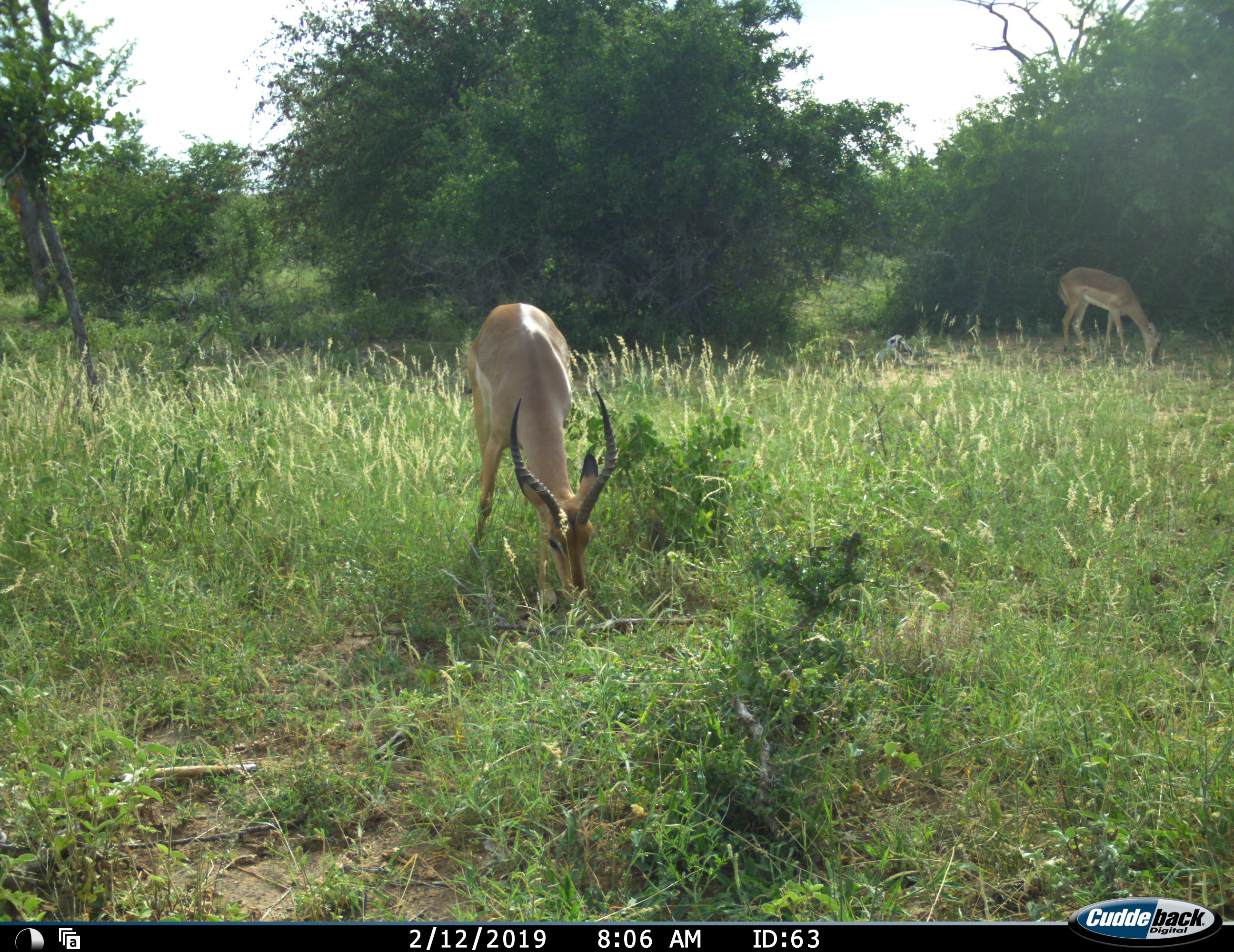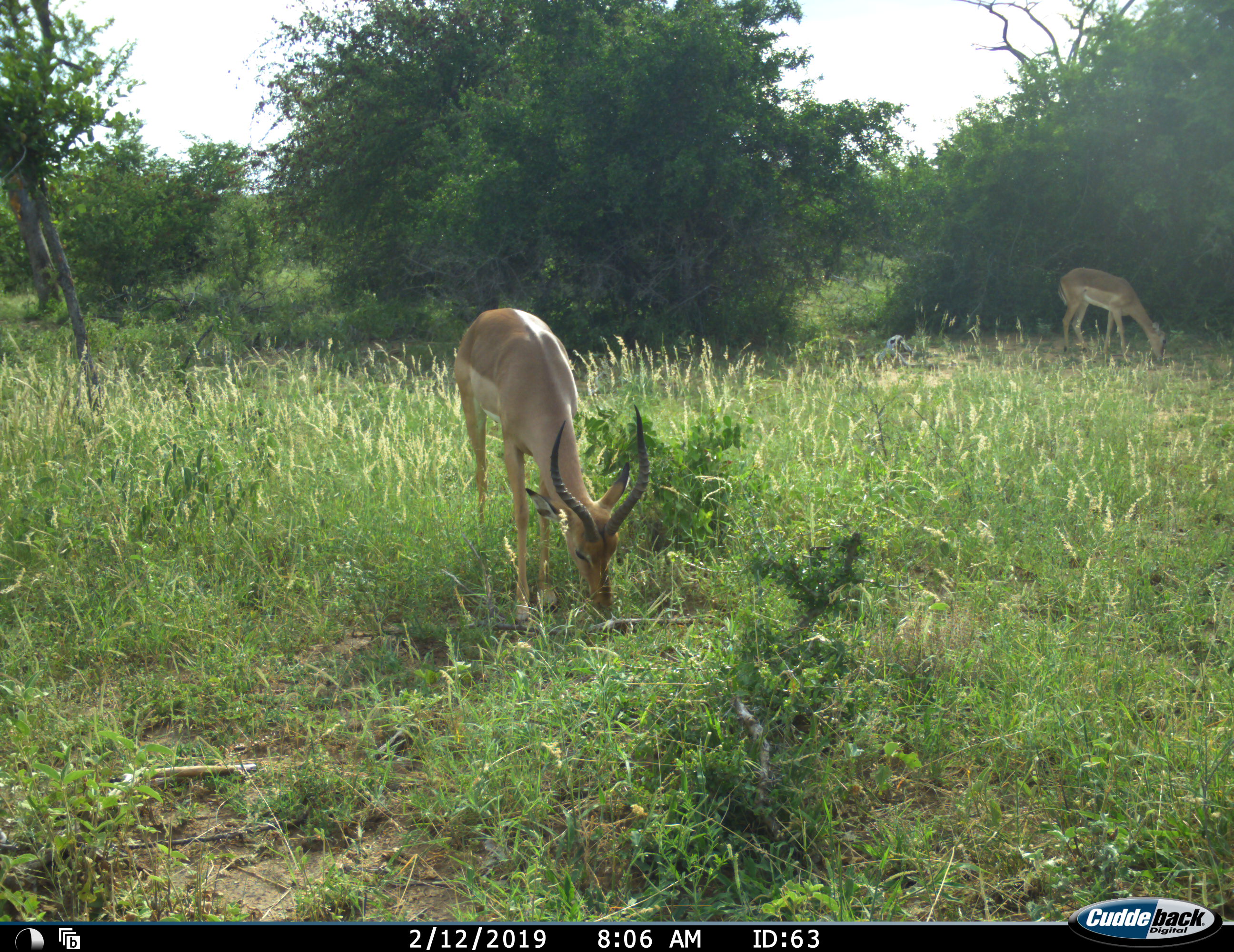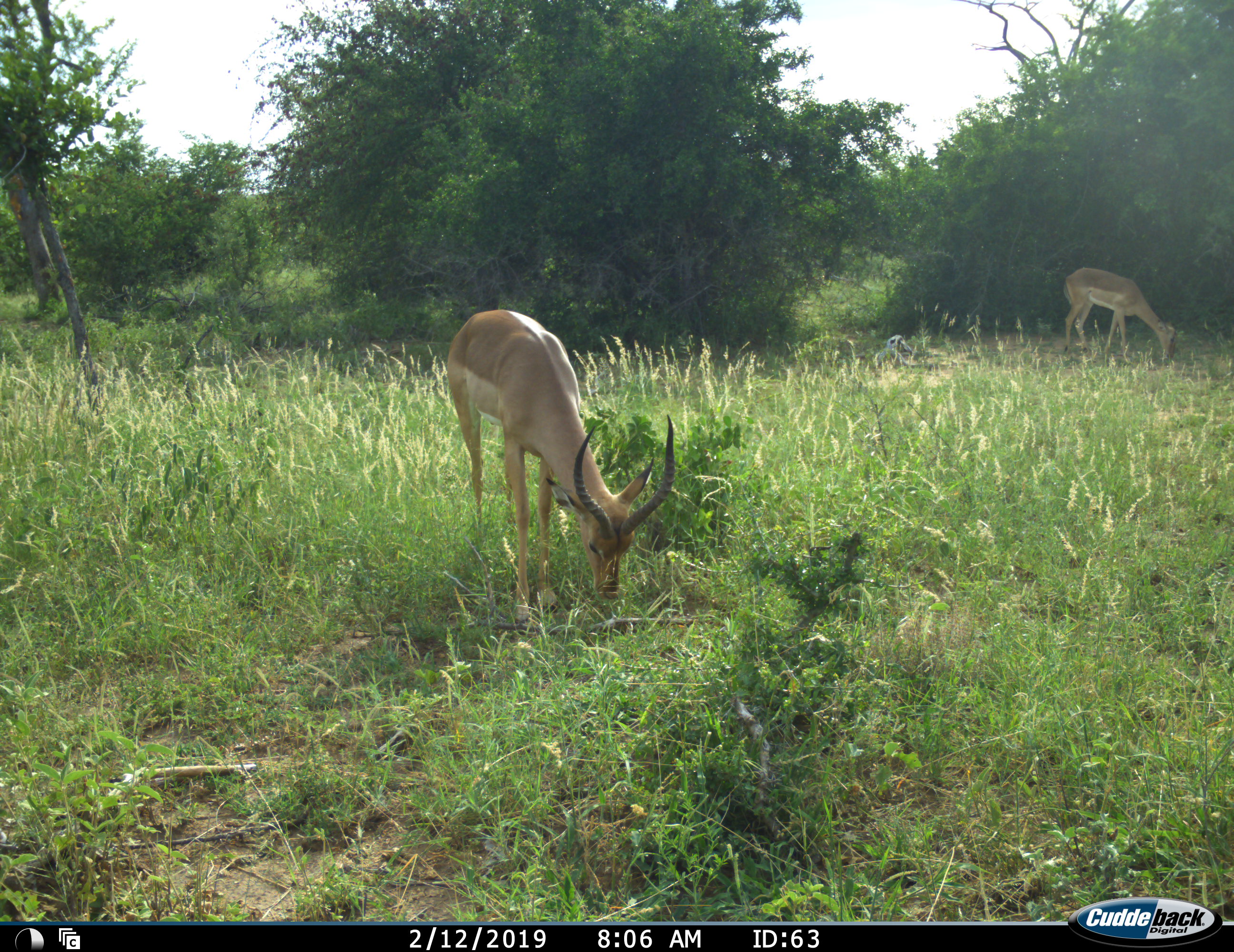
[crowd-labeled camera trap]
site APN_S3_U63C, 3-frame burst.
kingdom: Animalia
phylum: Chordata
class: Mammalia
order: Artiodactyla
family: Bovidae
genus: Aepyceros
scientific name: Aepyceros melampus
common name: impala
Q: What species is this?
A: Impala (Aepyceros melampus).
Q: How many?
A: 2.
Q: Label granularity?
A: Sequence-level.